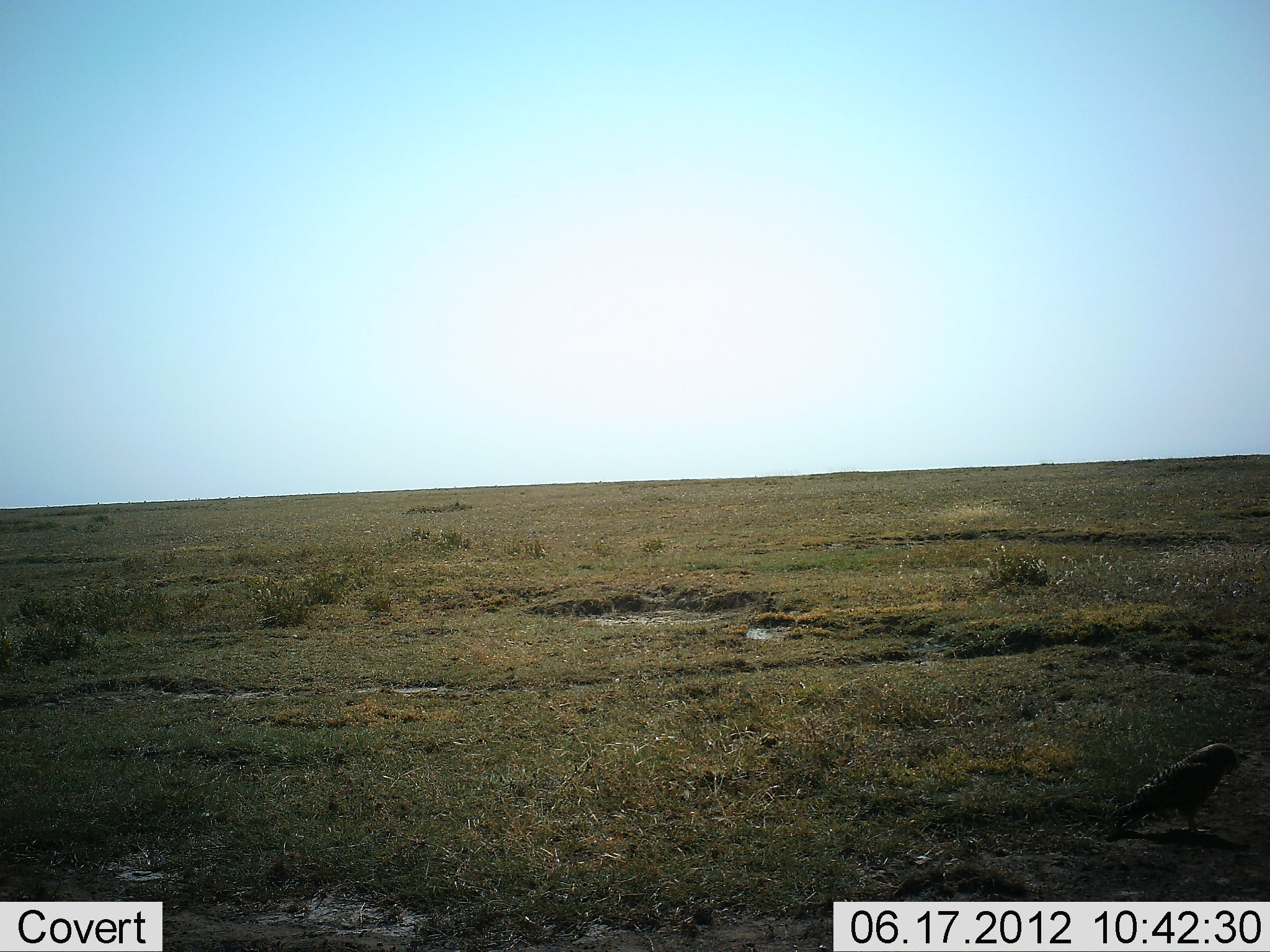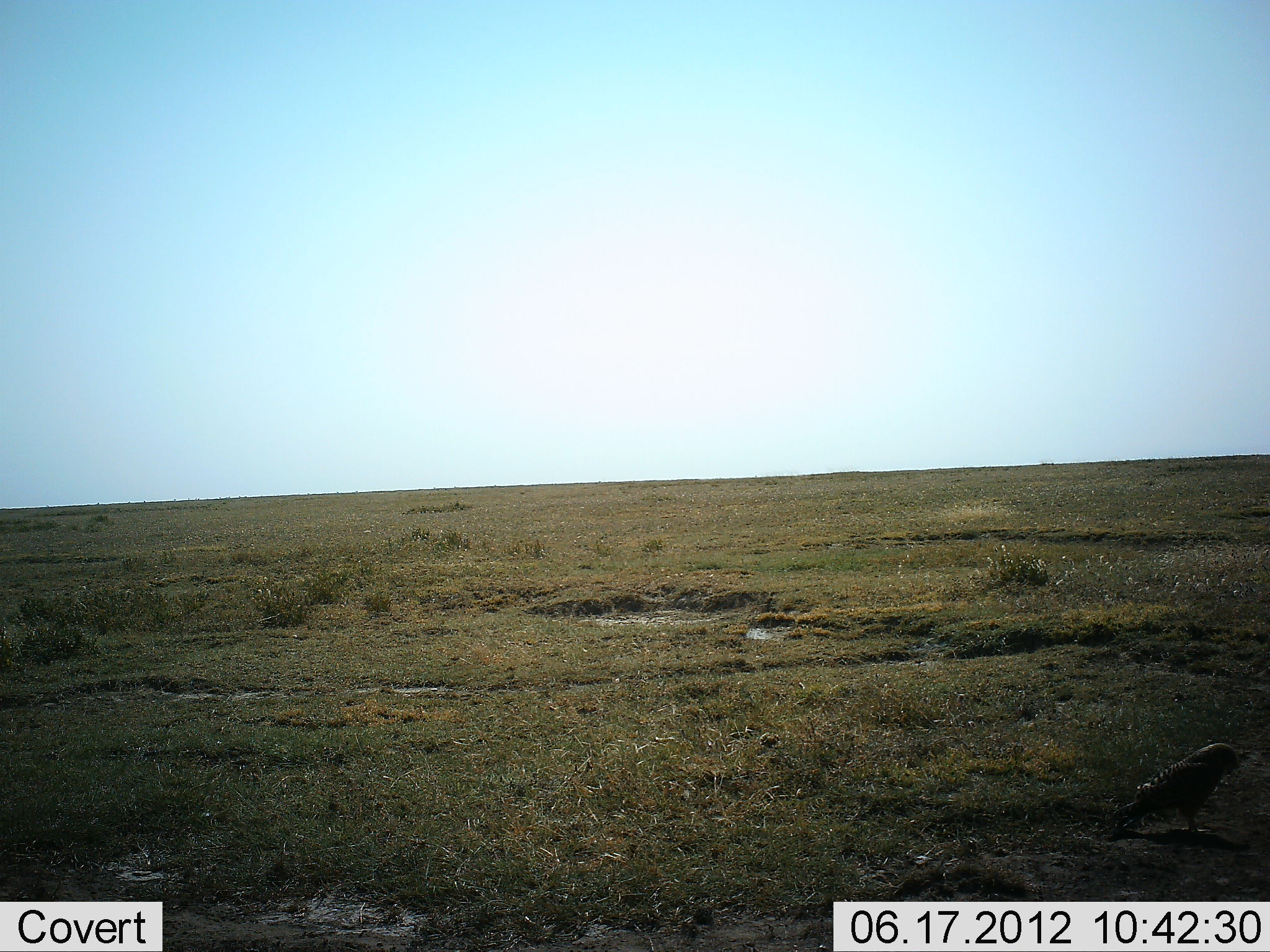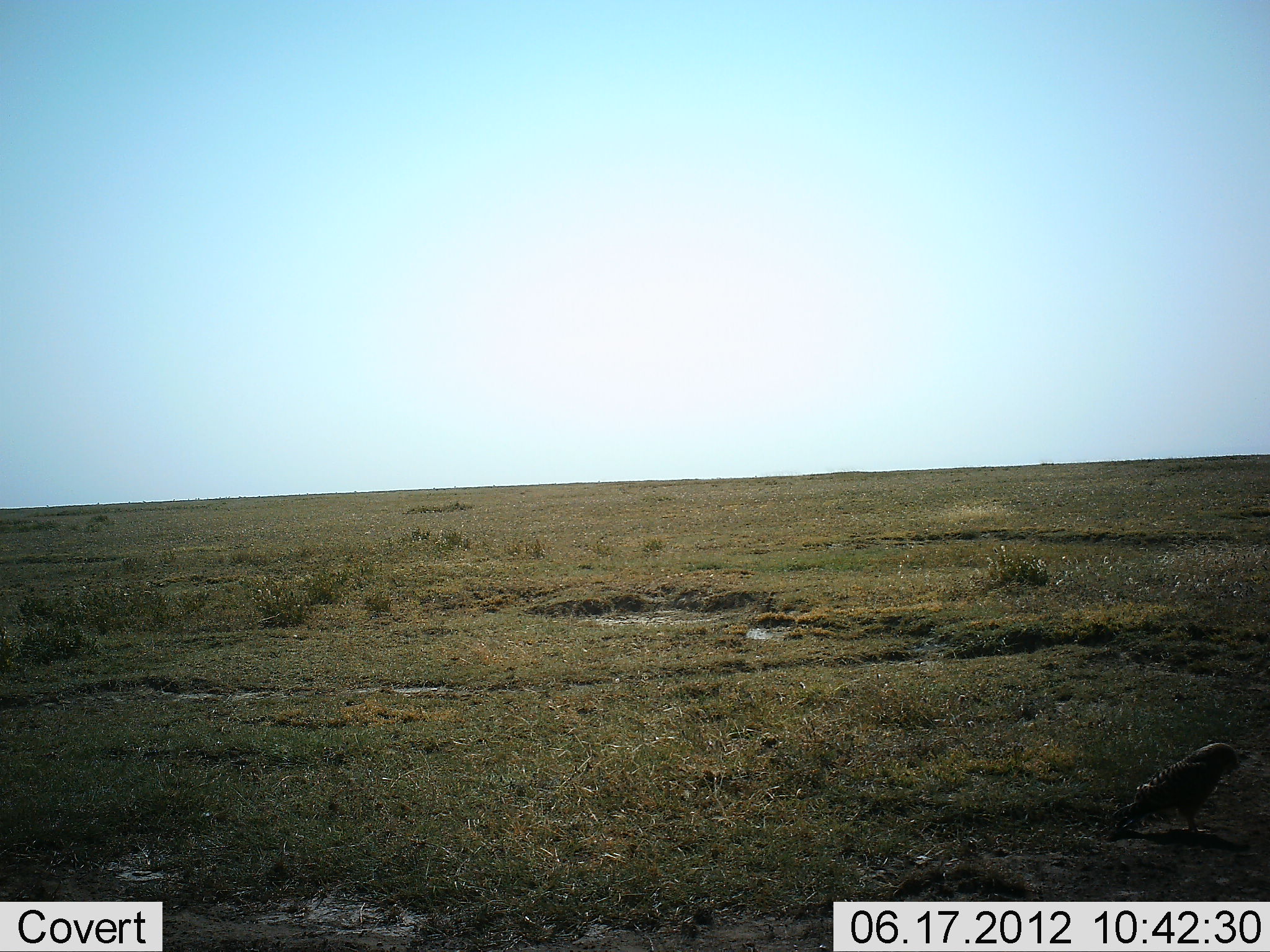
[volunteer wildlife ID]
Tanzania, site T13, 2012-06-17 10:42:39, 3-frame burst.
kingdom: Animalia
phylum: Chordata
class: Aves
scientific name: Aves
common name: bird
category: otherbird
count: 1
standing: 90%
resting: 10%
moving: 0%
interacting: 0%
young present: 0%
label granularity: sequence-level